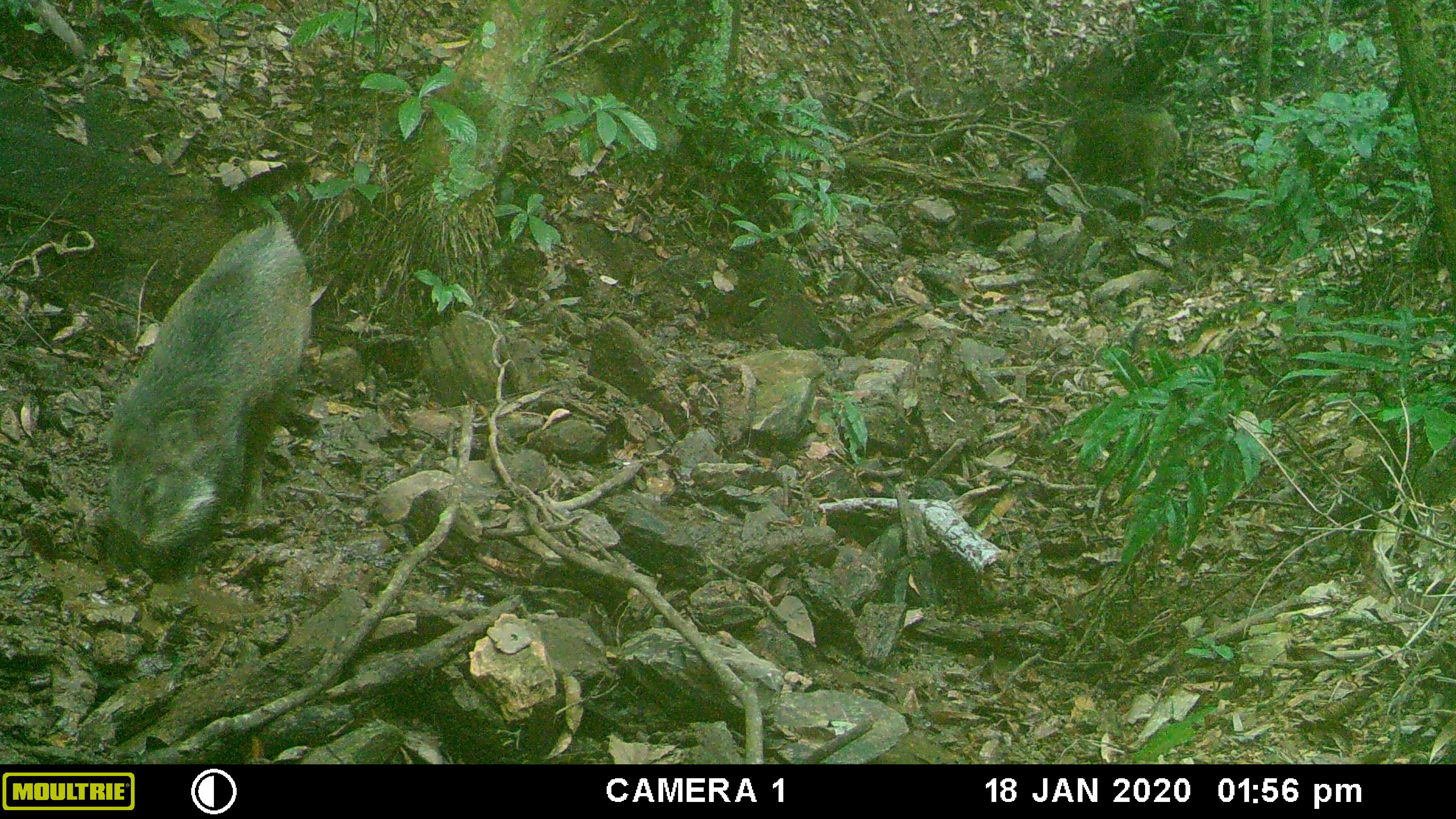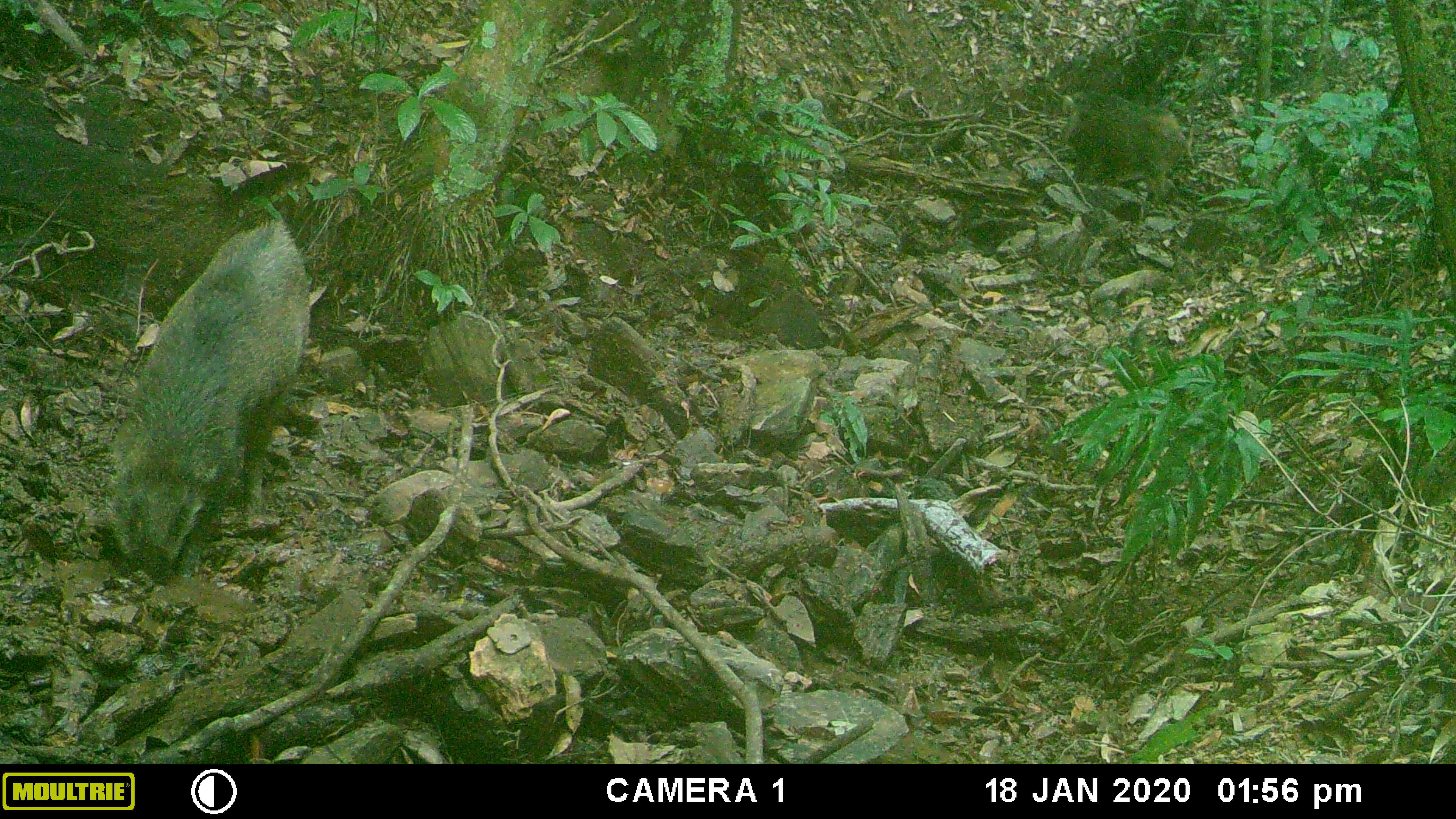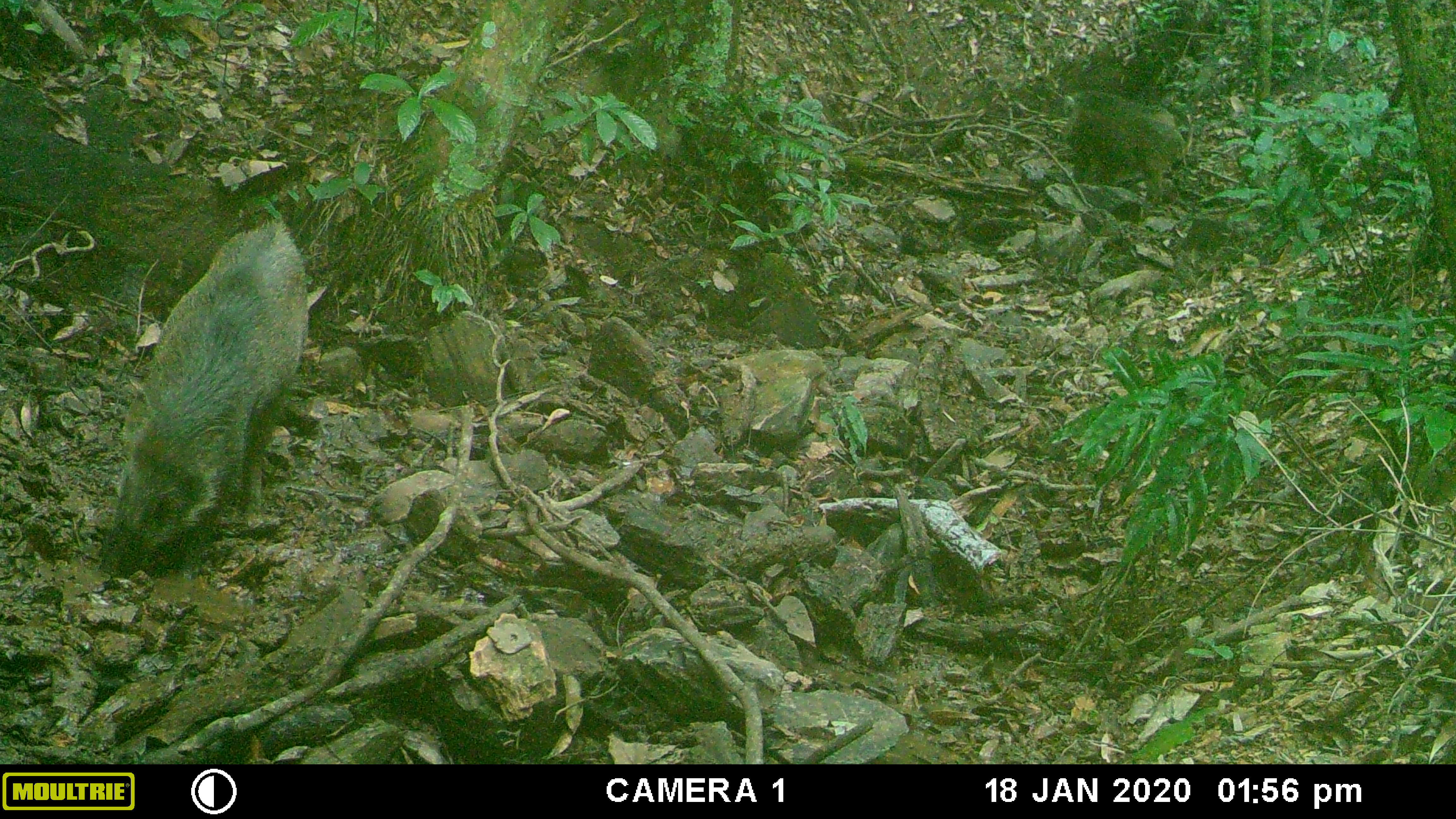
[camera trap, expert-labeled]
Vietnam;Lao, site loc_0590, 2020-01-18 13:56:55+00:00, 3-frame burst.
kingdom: Animalia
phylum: Chordata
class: Mammalia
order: Artiodactyla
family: Suidae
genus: Sus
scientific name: Sus scrofa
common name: eurasian wild pig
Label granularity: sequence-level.